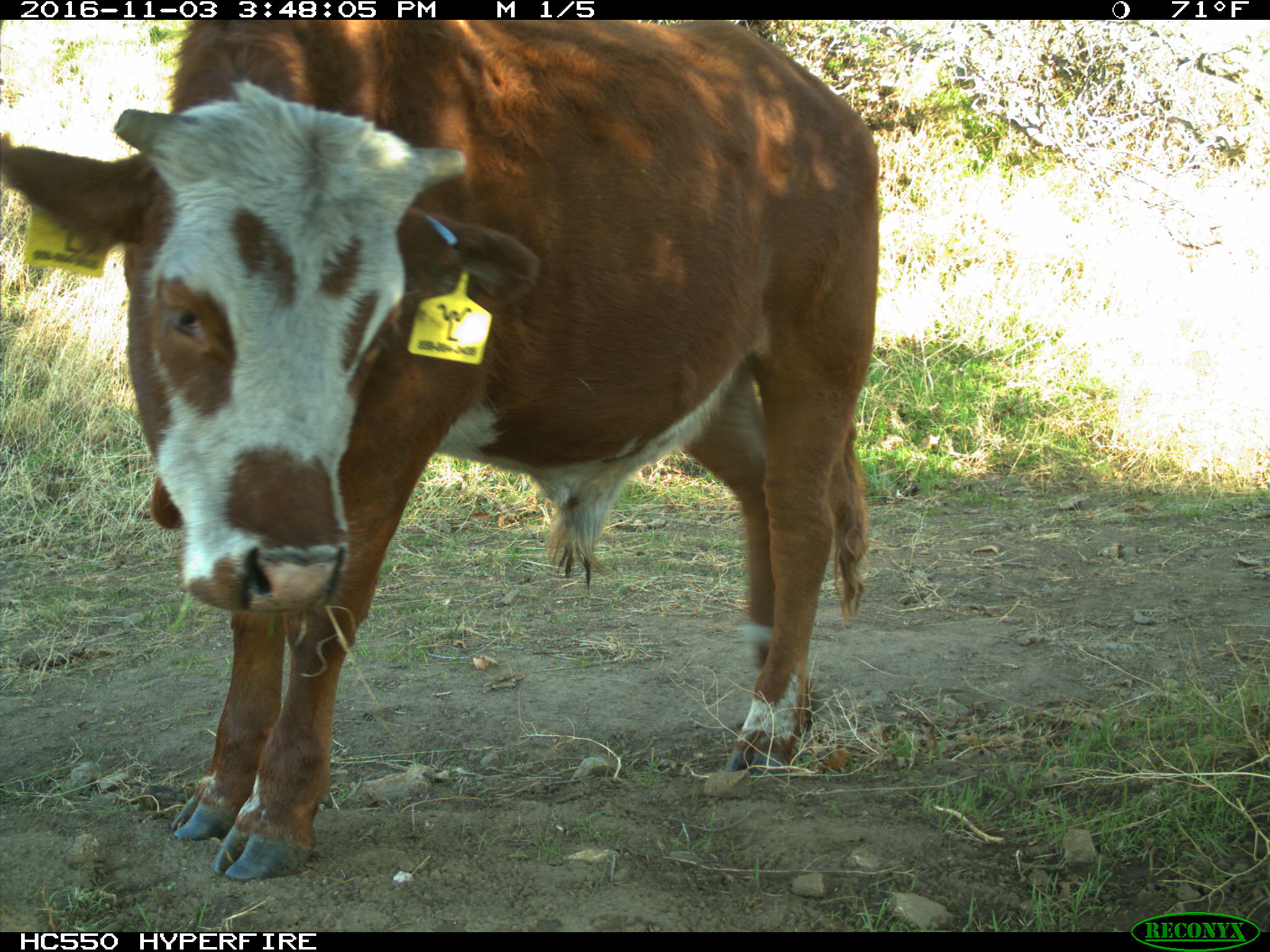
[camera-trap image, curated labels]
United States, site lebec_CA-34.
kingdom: Animalia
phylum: Chordata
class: Mammalia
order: Artiodactyla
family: Bovidae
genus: Bos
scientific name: Bos taurus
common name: domestic cow